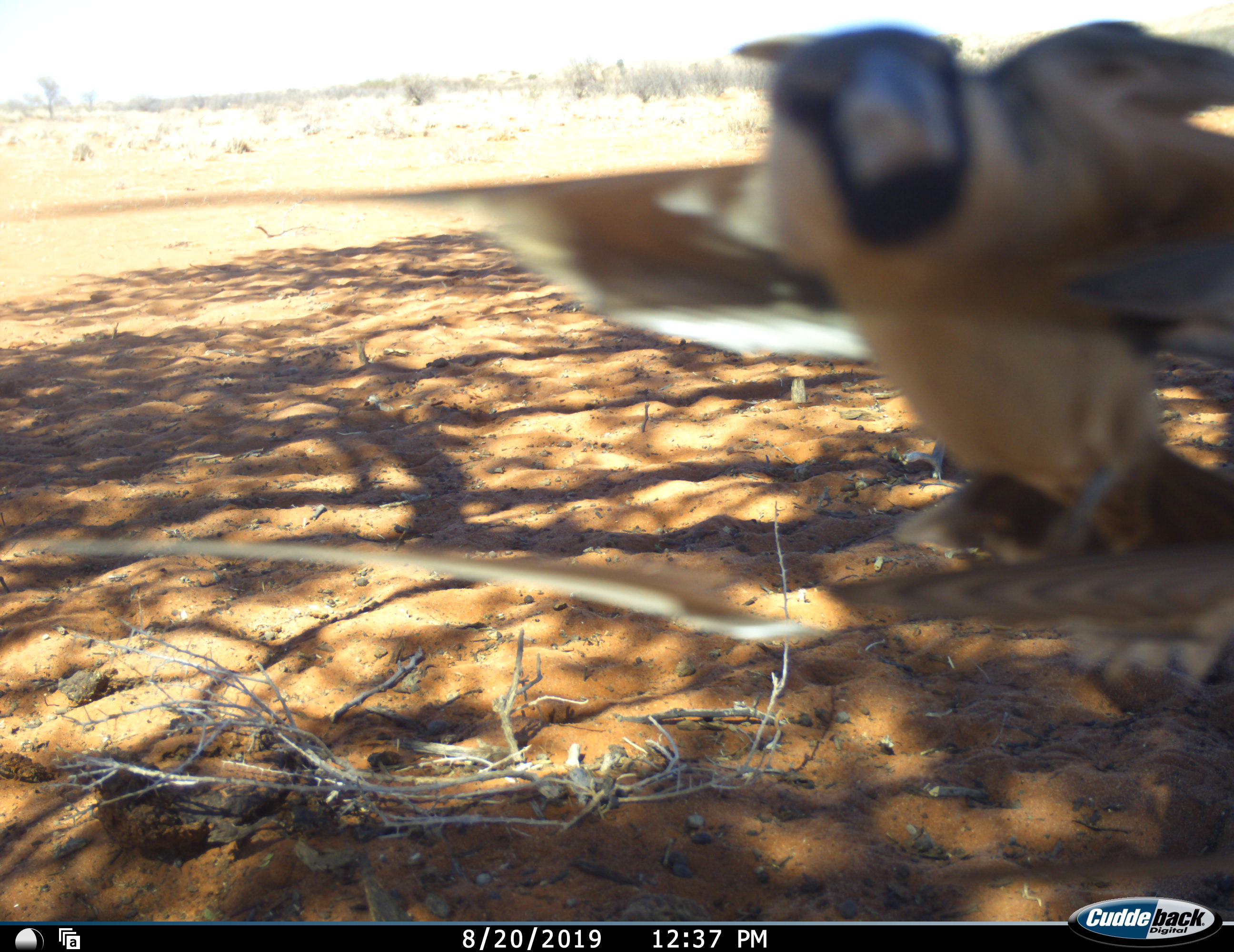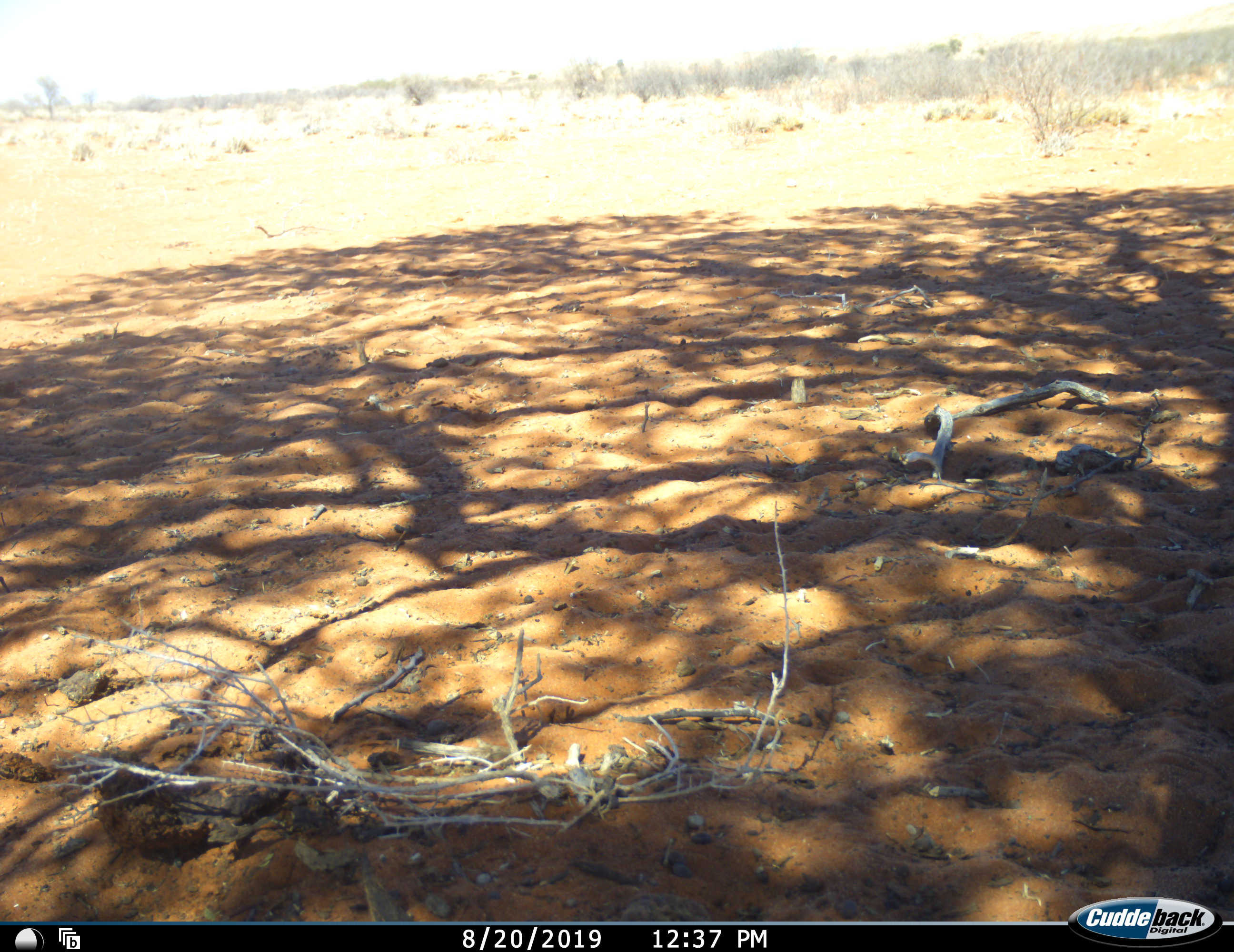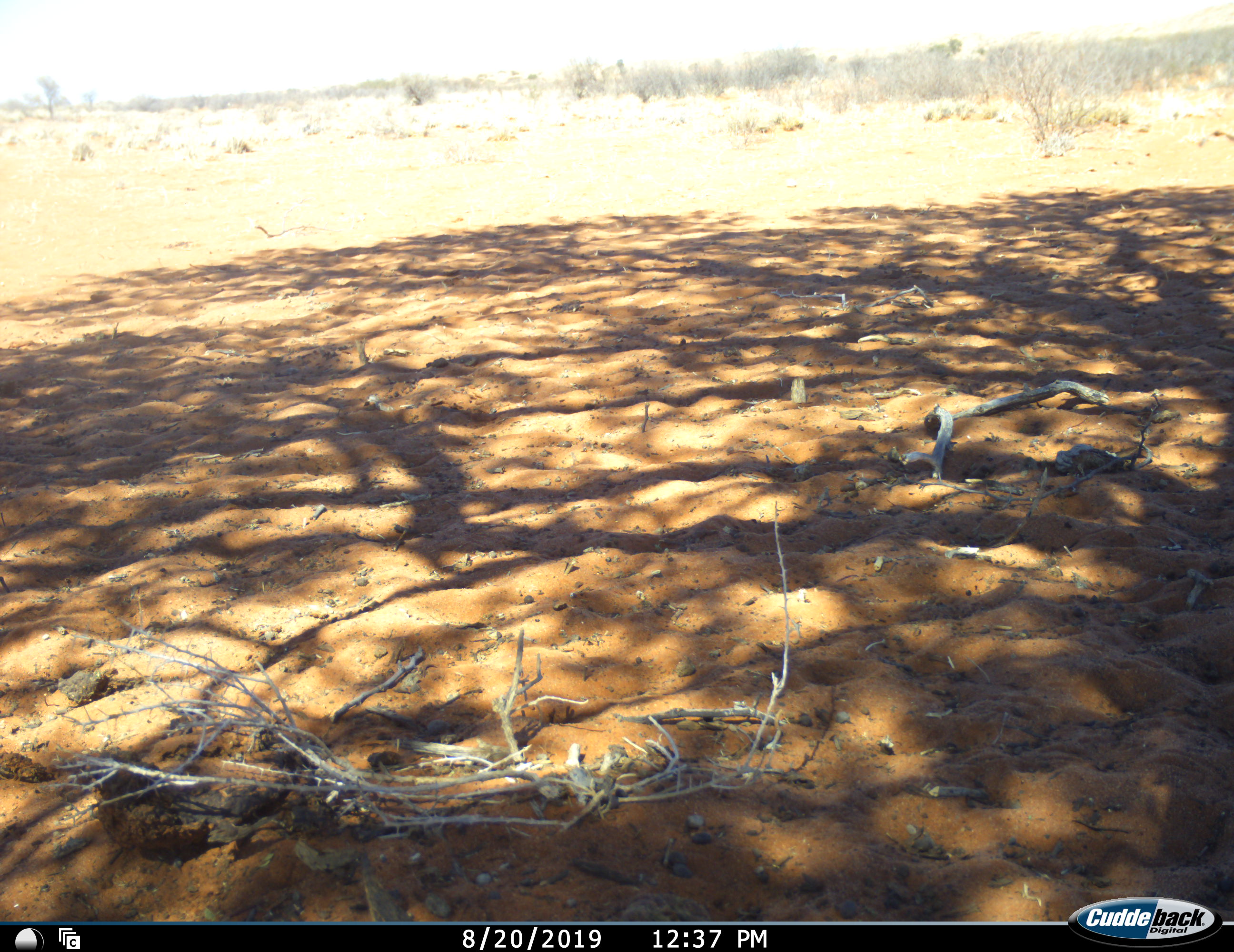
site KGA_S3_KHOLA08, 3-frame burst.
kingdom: Animalia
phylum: Chordata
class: Aves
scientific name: Aves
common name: bird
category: birdother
Birdother (bird) (Aves), count 1. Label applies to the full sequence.